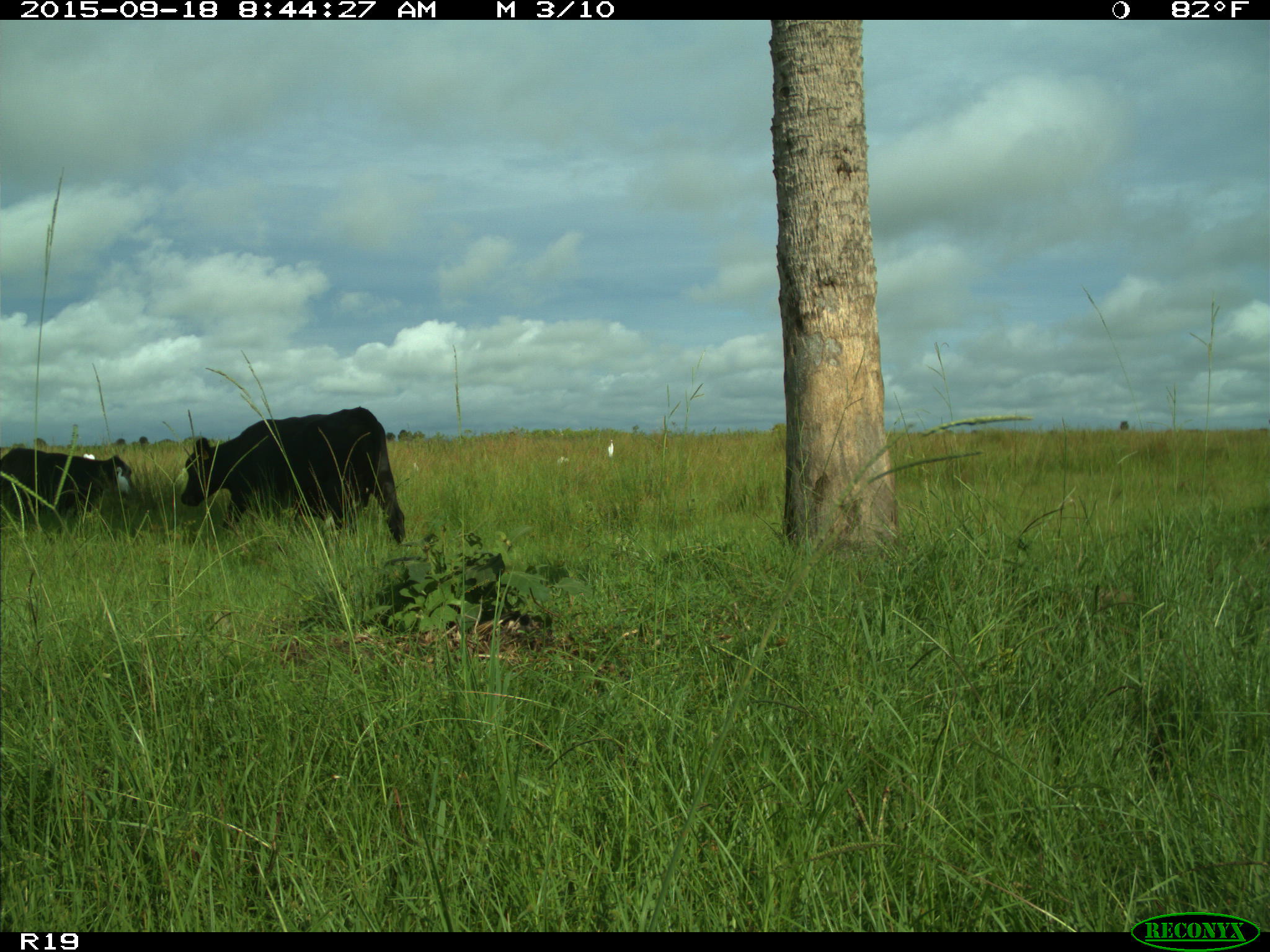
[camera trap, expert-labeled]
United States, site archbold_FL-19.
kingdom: Animalia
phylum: Chordata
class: Mammalia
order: Artiodactyla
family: Bovidae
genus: Bos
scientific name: Bos taurus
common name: domestic cow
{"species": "Bos taurus (domestic cow)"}